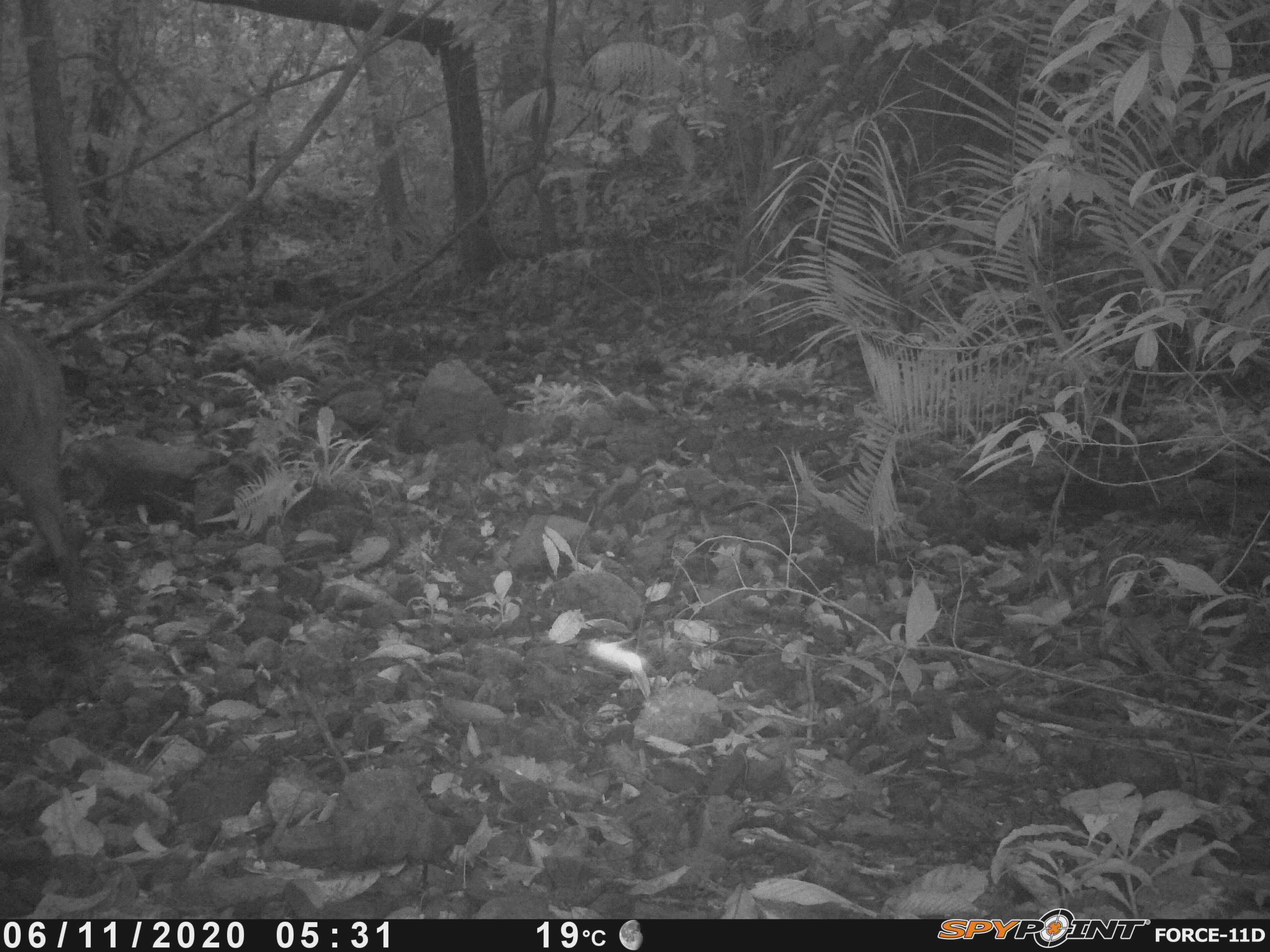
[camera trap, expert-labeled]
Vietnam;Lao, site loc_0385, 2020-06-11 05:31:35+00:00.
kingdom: Animalia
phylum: Chordata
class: Mammalia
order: Artiodactyla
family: Suidae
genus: Sus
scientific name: Sus scrofa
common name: eurasian wild pig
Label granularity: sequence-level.